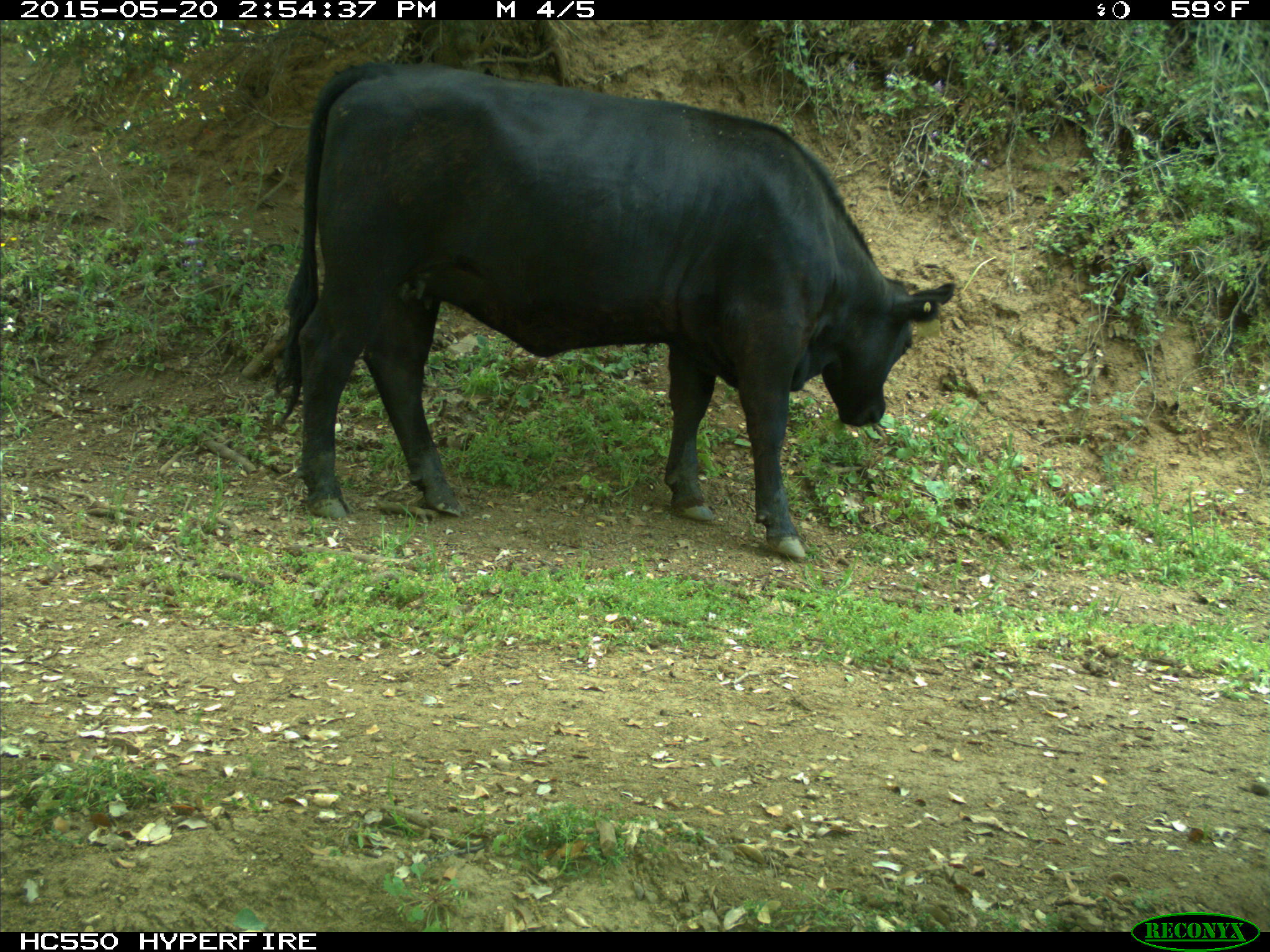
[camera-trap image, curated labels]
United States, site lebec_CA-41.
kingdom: Animalia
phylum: Chordata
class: Mammalia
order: Artiodactyla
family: Bovidae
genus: Bos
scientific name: Bos taurus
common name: domestic cow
Bos taurus (domestic cow).